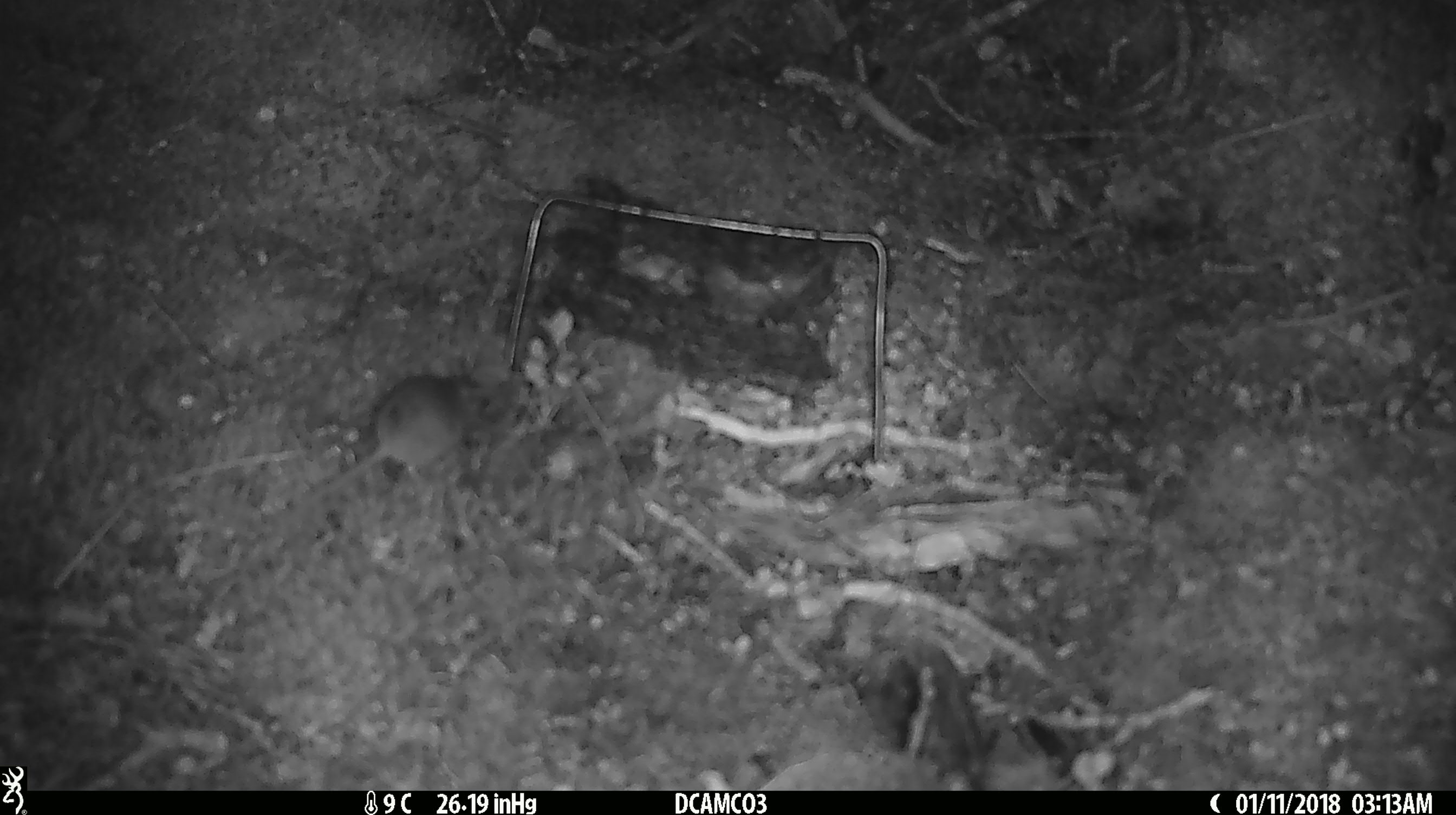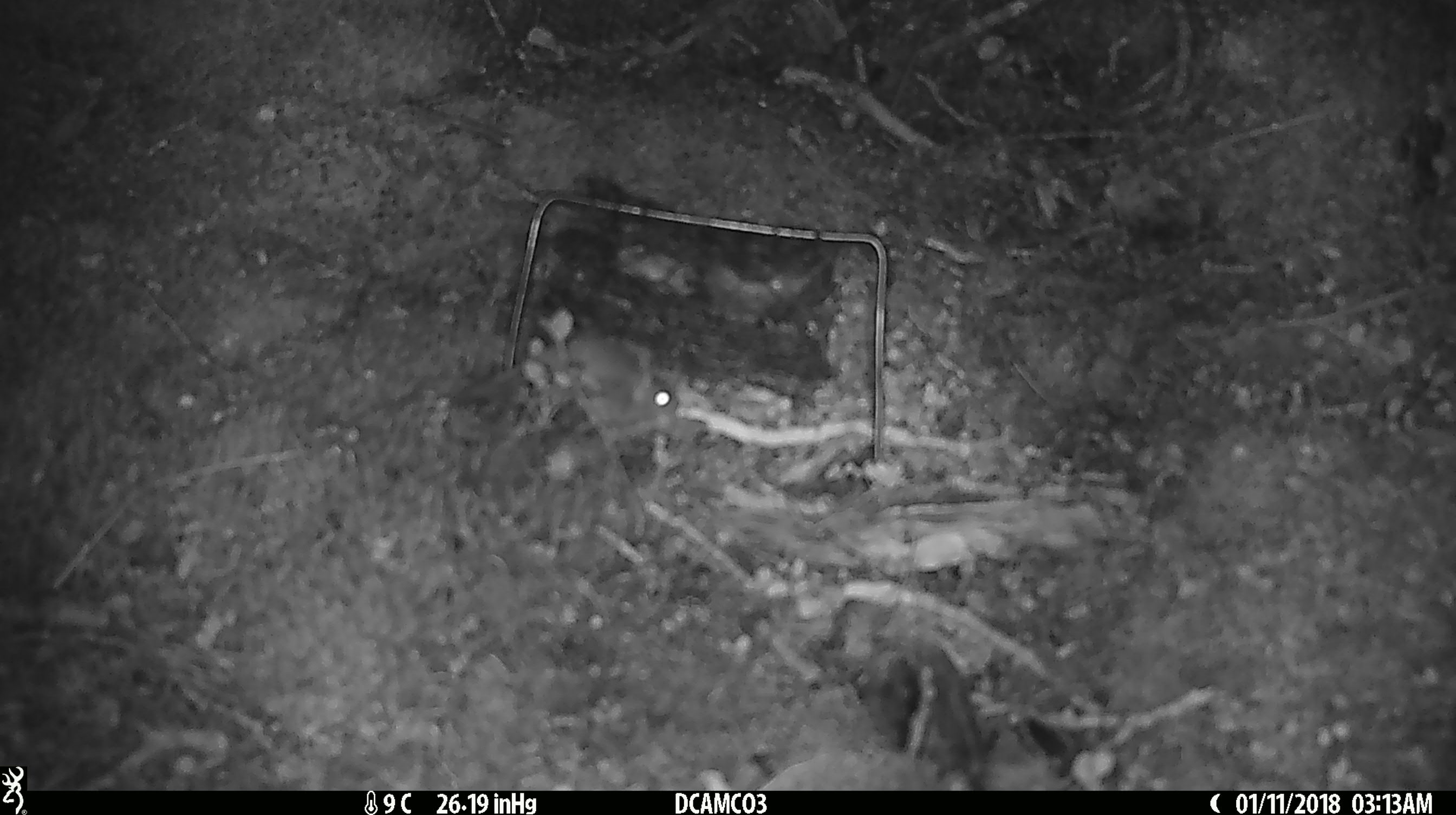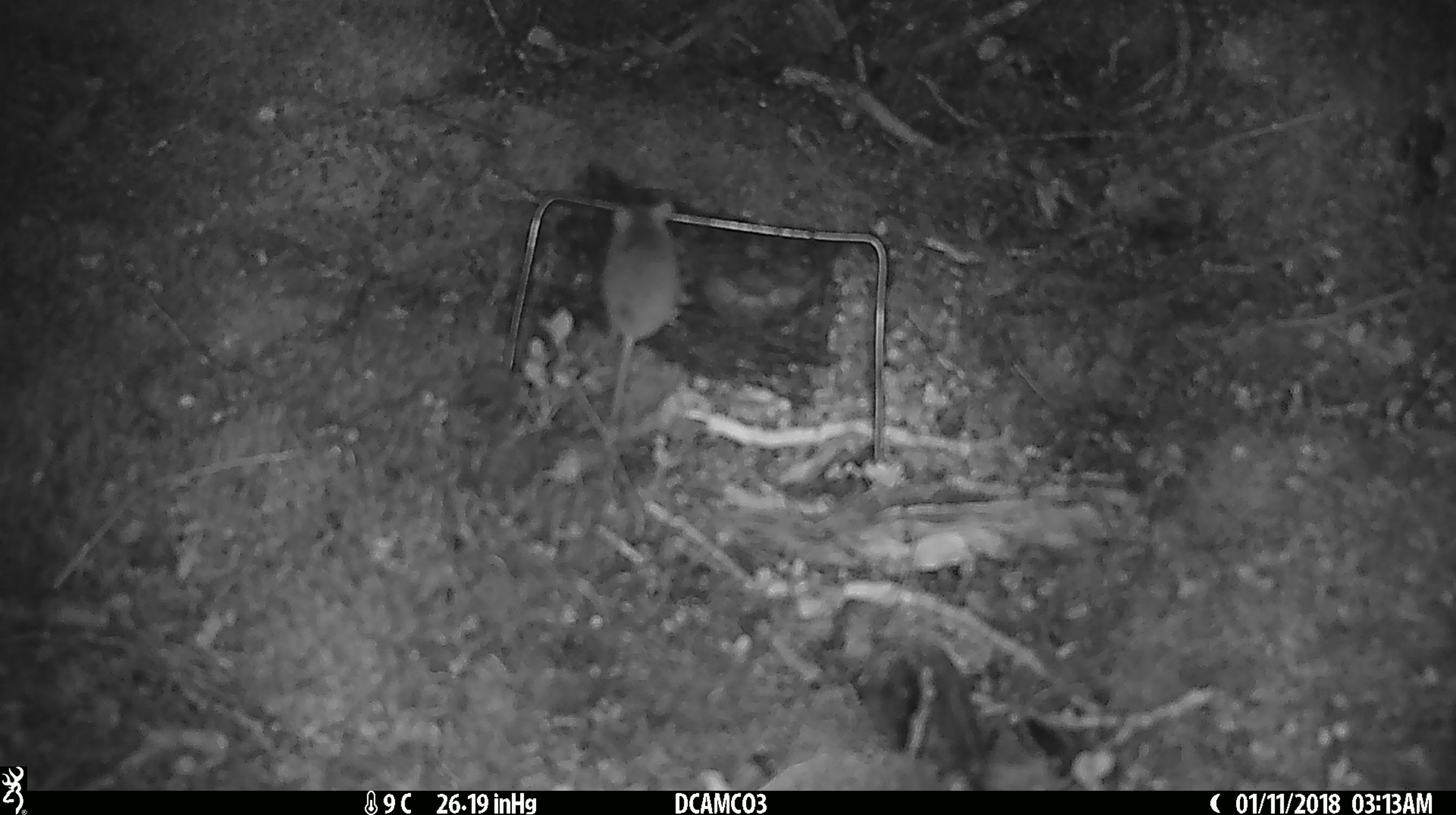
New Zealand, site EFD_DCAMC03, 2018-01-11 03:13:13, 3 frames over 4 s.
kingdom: Animalia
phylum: Chordata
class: Mammalia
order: Rodentia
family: Muridae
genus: Mus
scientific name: Mus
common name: mouse